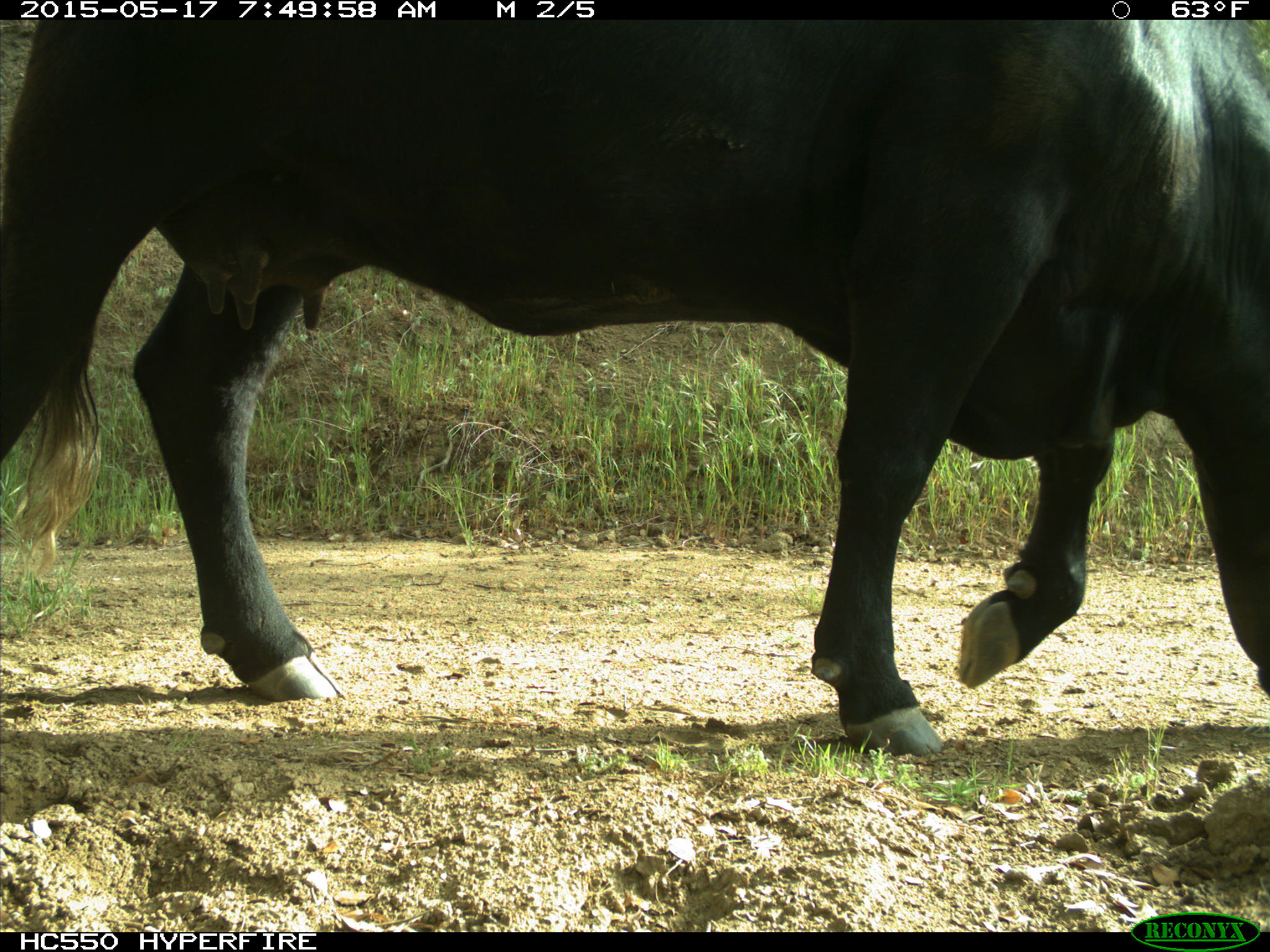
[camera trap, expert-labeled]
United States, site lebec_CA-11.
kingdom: Animalia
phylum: Chordata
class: Mammalia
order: Artiodactyla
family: Bovidae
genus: Bos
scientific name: Bos taurus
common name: domestic cow